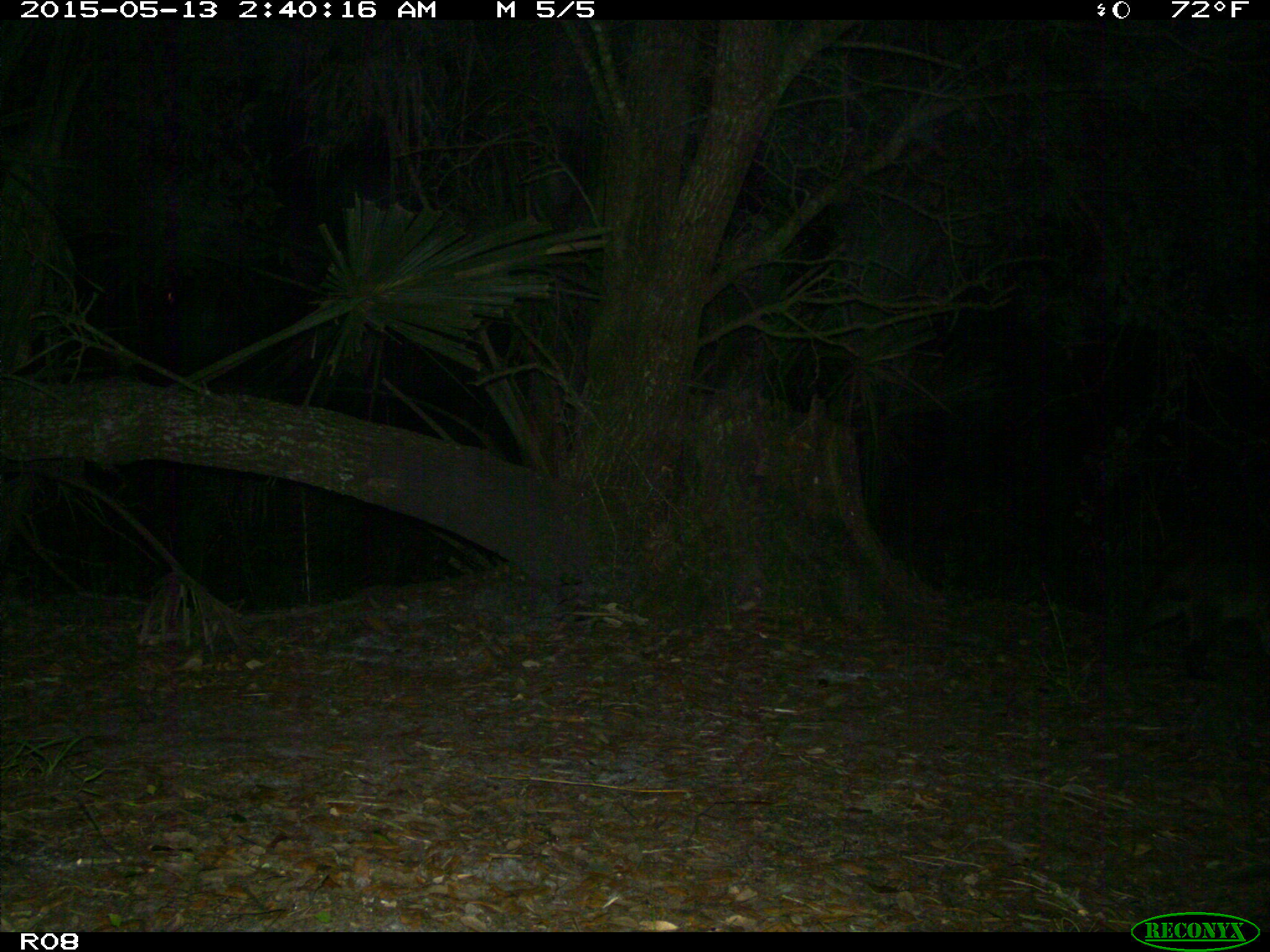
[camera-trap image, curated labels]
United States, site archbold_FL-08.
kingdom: Animalia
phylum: Chordata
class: Mammalia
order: Carnivora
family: Procyonidae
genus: Procyon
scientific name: Procyon lotor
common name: common raccoon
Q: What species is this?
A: Procyon lotor (common raccoon).